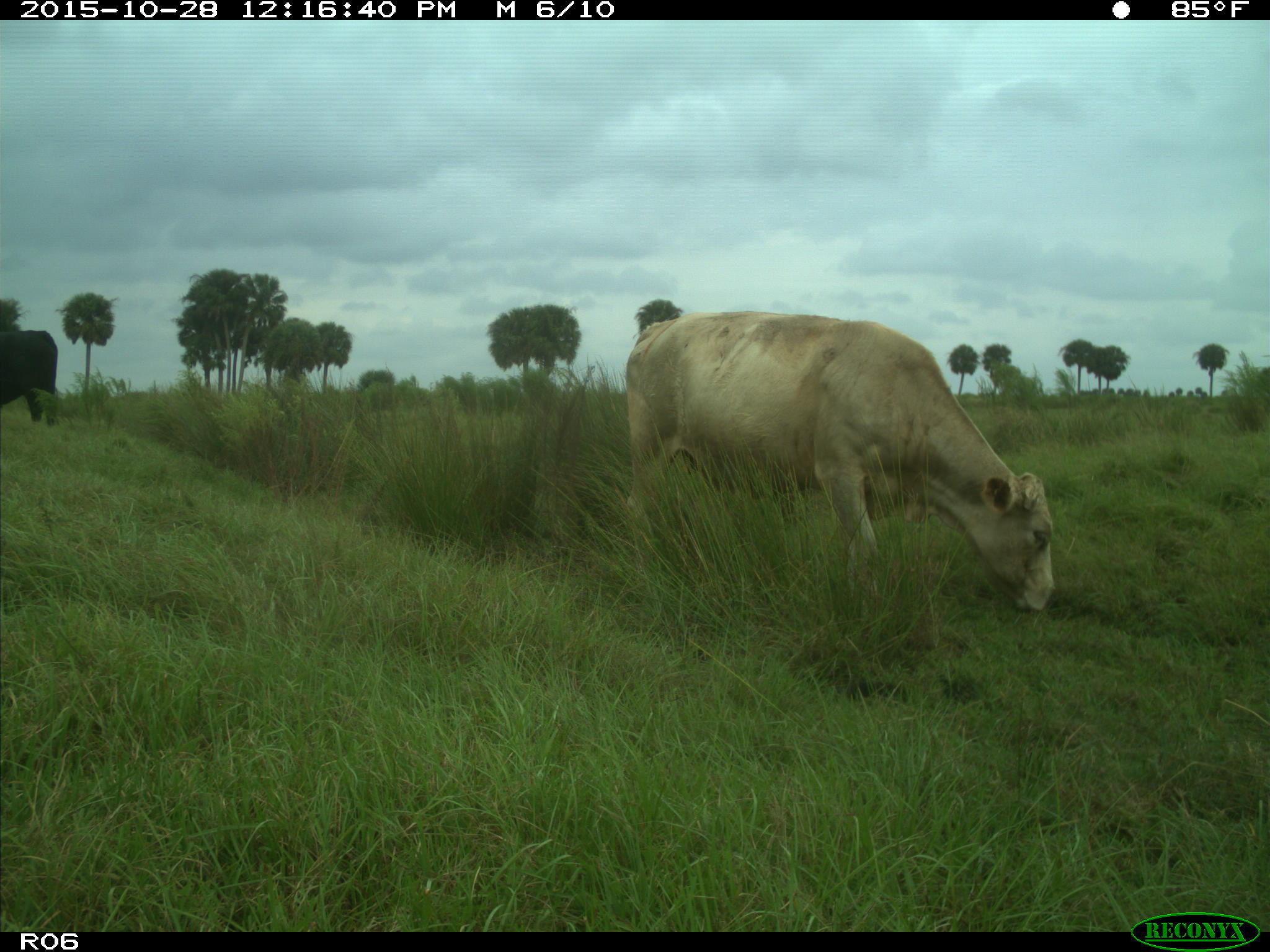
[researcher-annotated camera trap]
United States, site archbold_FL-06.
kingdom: Animalia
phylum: Chordata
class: Mammalia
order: Artiodactyla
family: Bovidae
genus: Bos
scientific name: Bos taurus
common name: domestic cow